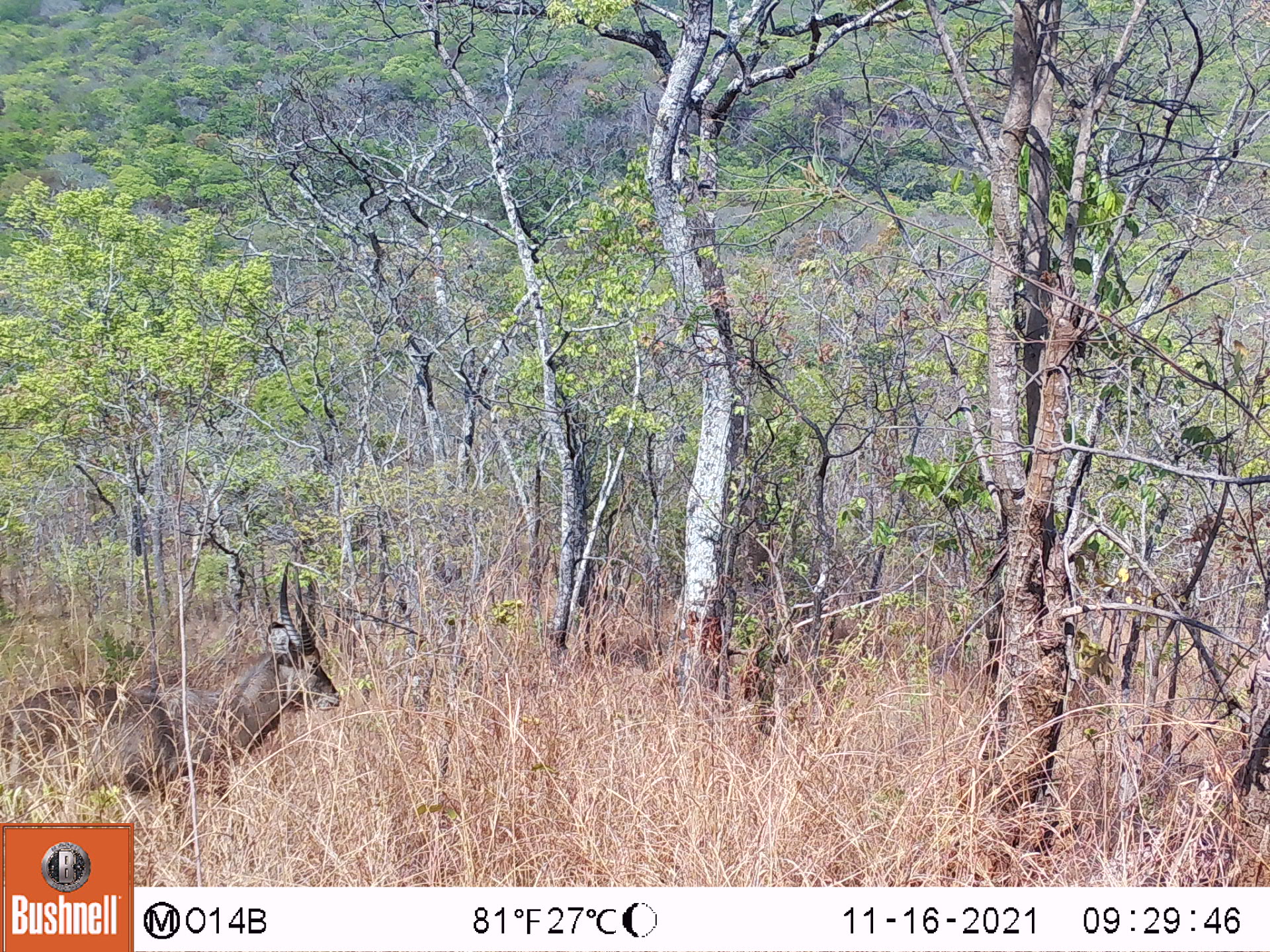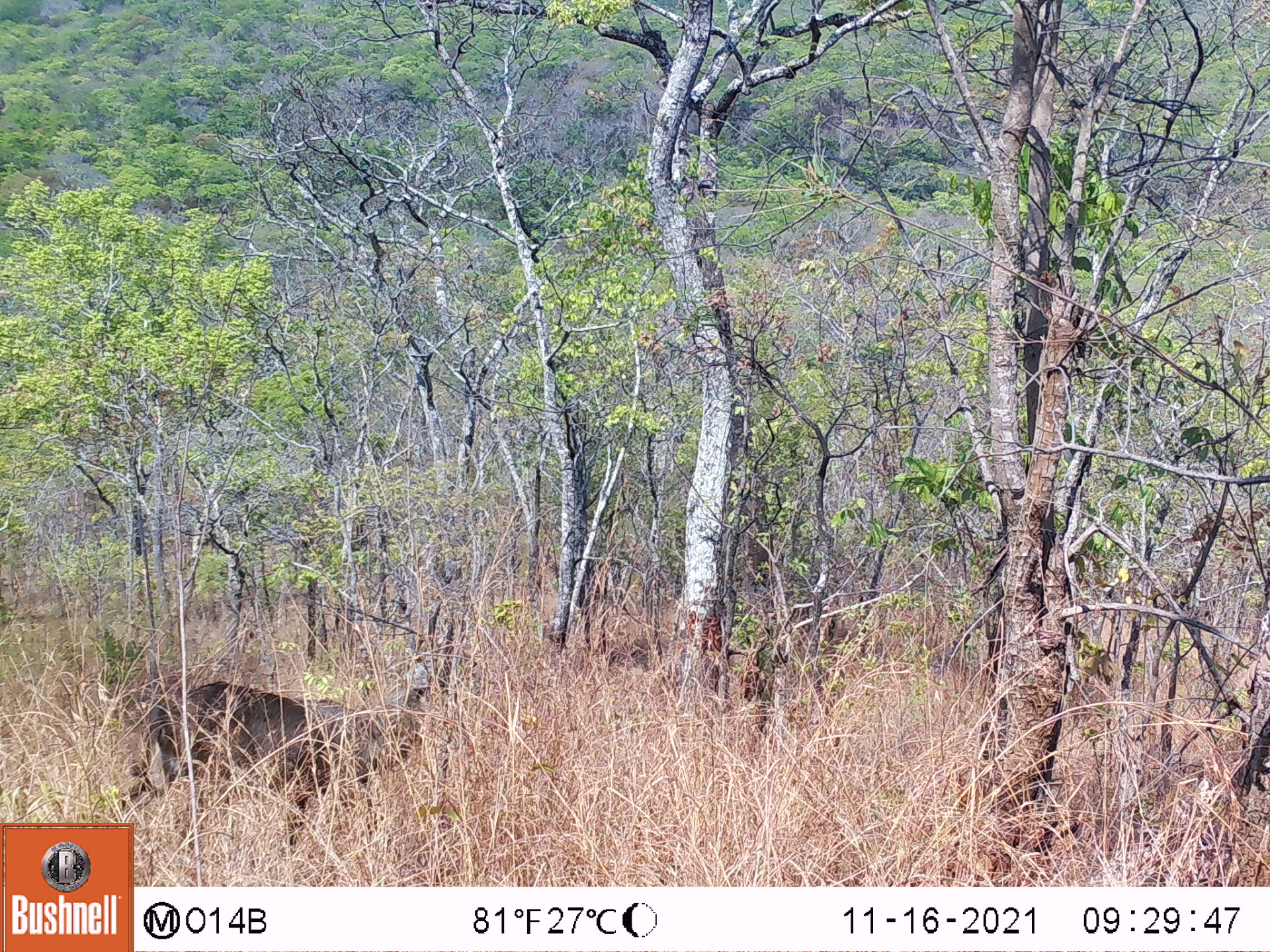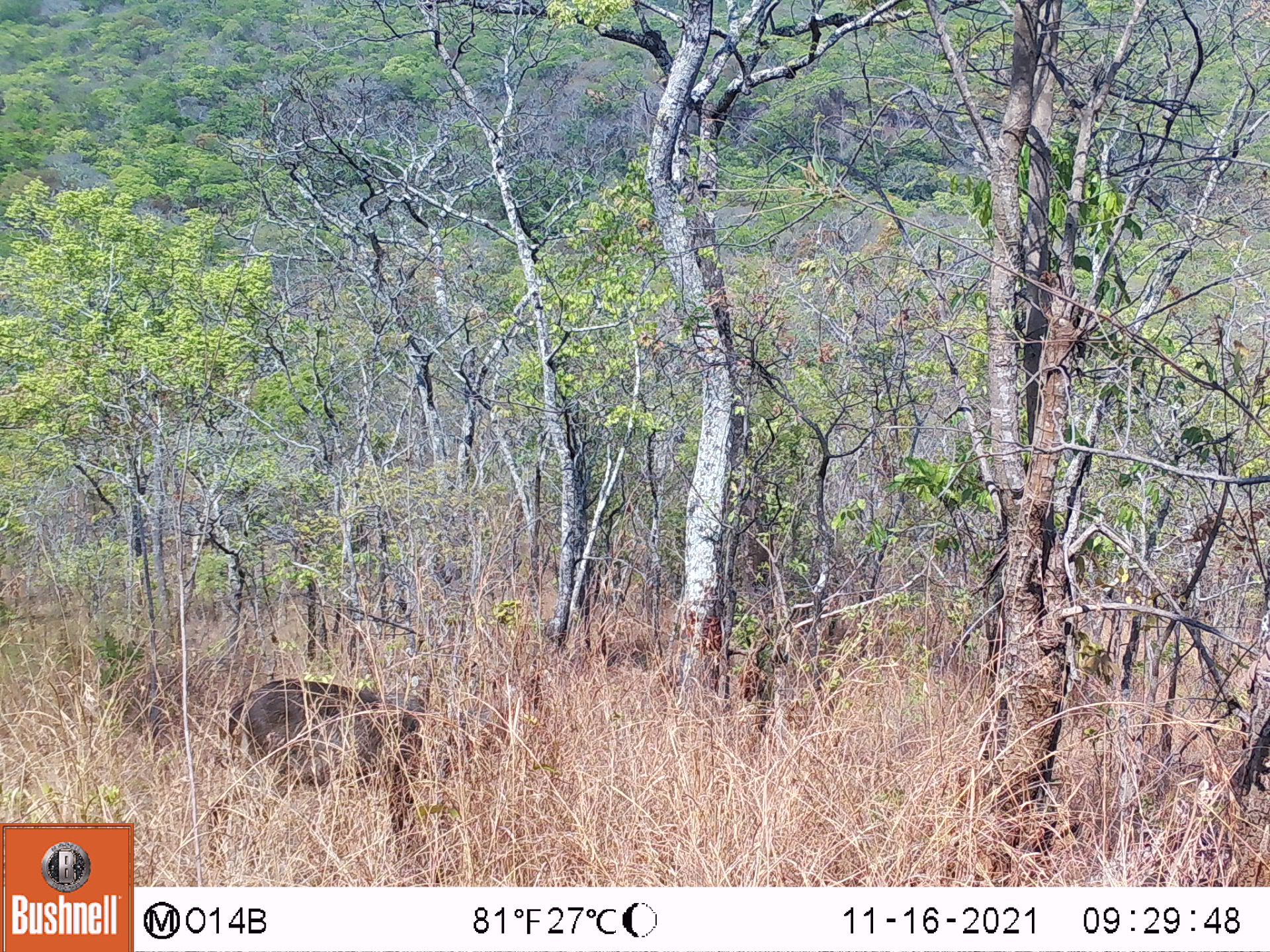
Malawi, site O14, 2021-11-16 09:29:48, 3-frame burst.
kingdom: Animalia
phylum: Chordata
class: Mammalia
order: Artiodactyla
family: Bovidae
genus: Kobus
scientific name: Kobus ellipsiprymnus ellipsiprymnus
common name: common waterbuck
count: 1